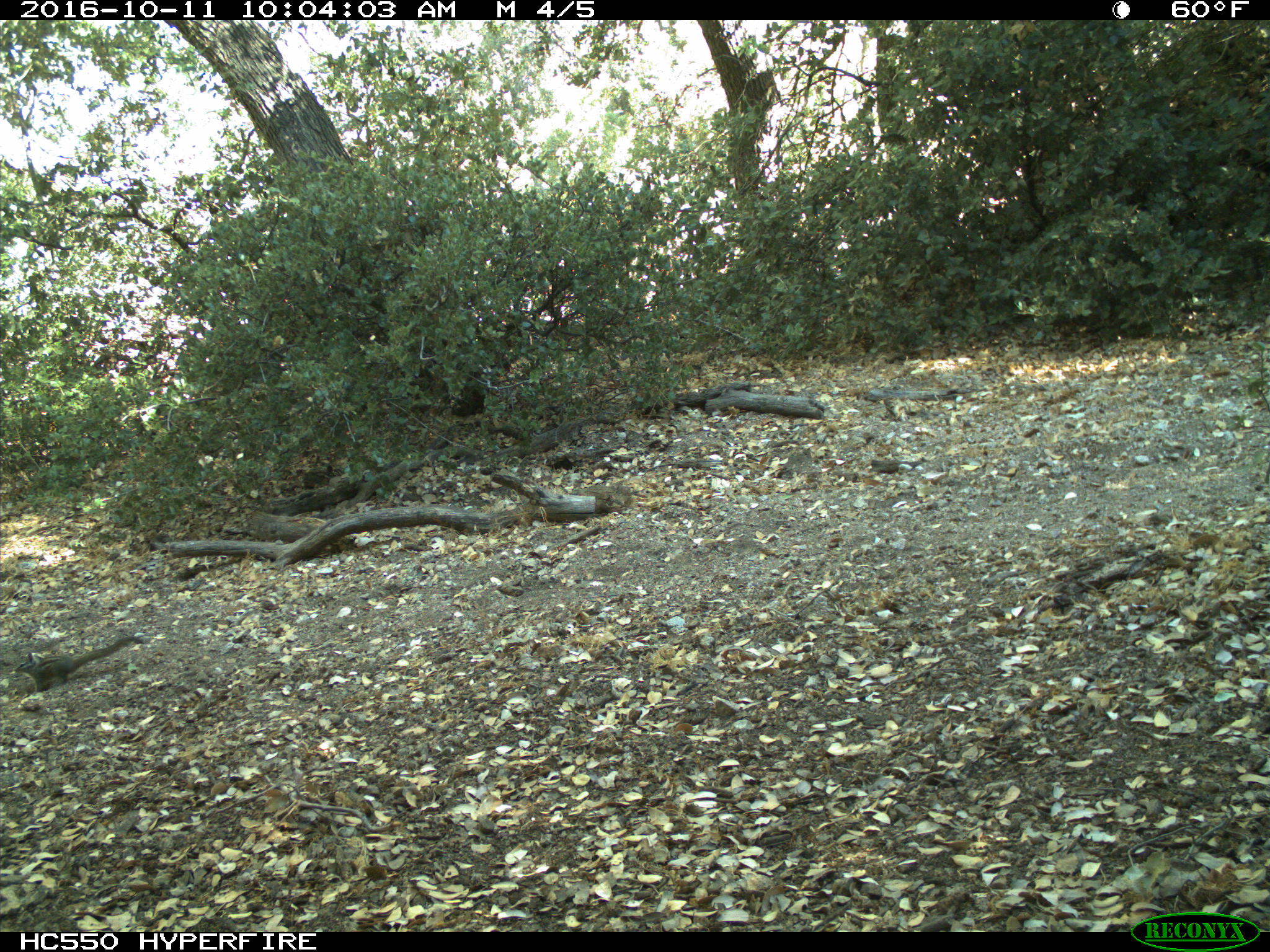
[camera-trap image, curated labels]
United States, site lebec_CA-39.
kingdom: Animalia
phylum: Chordata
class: Mammalia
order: Rodentia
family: Sciuridae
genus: Tamias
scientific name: Tamias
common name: chipmunk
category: unidentified chipmunk